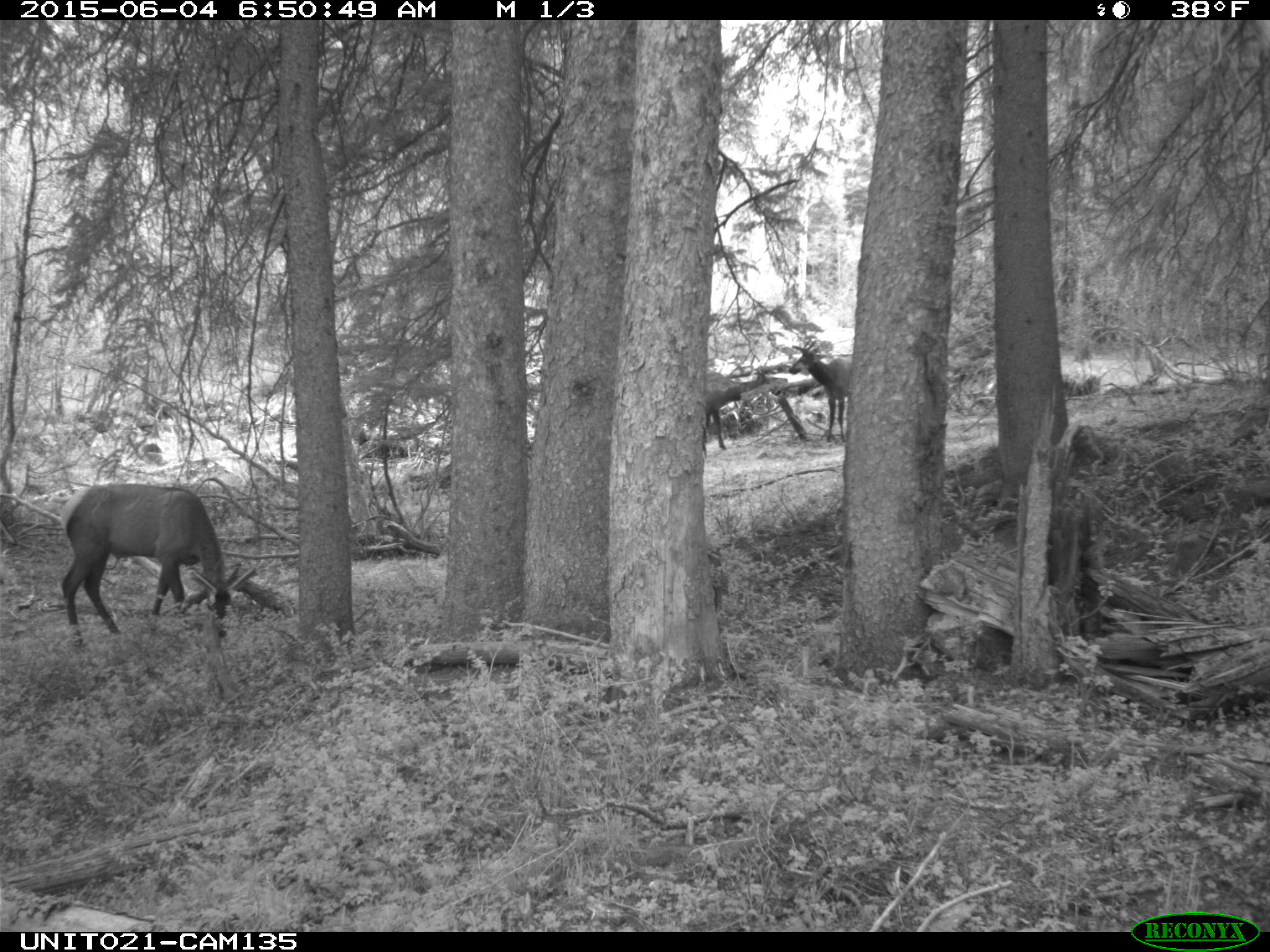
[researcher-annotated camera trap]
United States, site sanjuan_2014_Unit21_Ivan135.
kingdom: Animalia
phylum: Chordata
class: Mammalia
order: Artiodactyla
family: Cervidae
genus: Cervus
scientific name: Cervus elaphus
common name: red deer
Cervus elaphus (red deer).